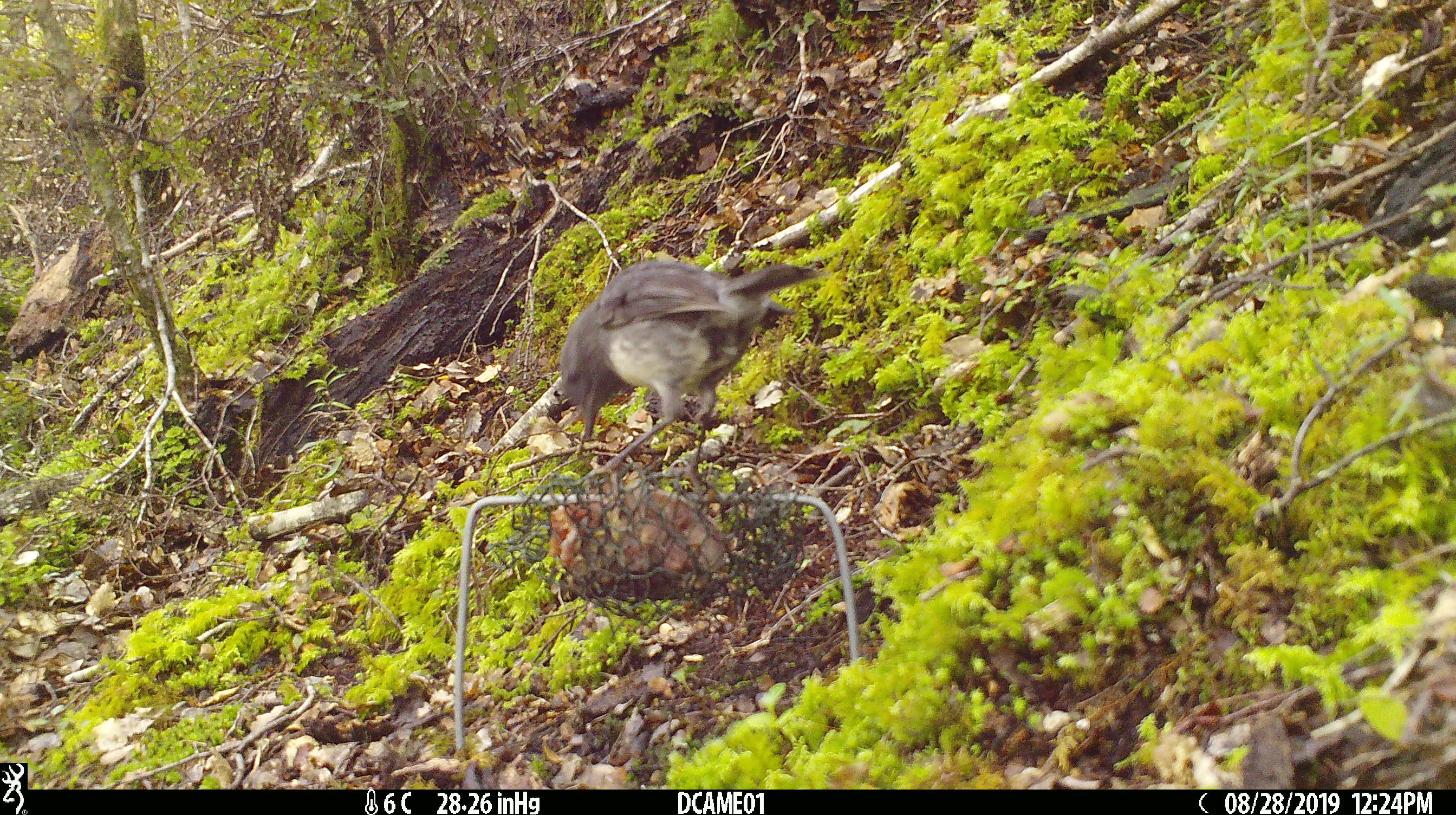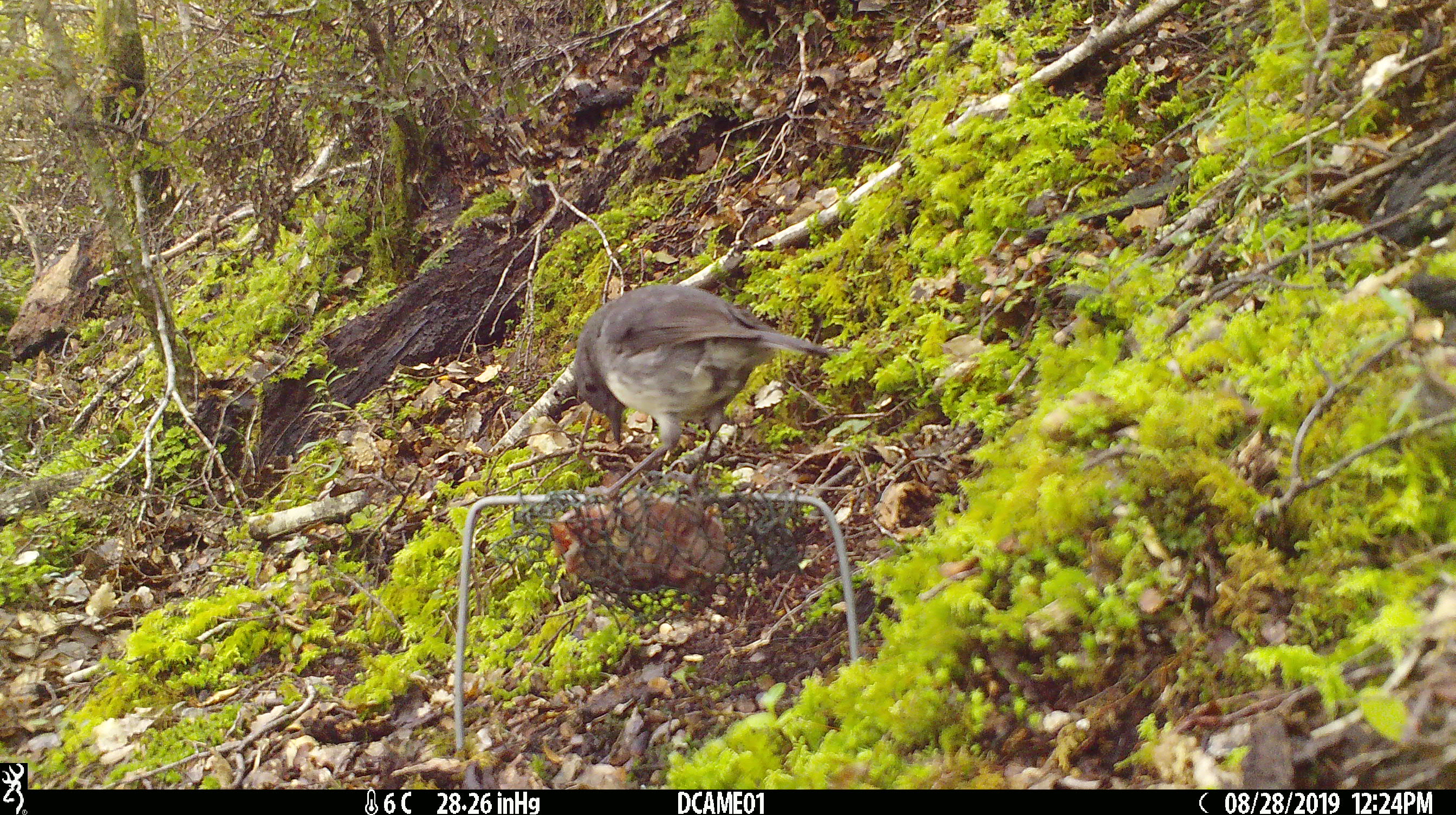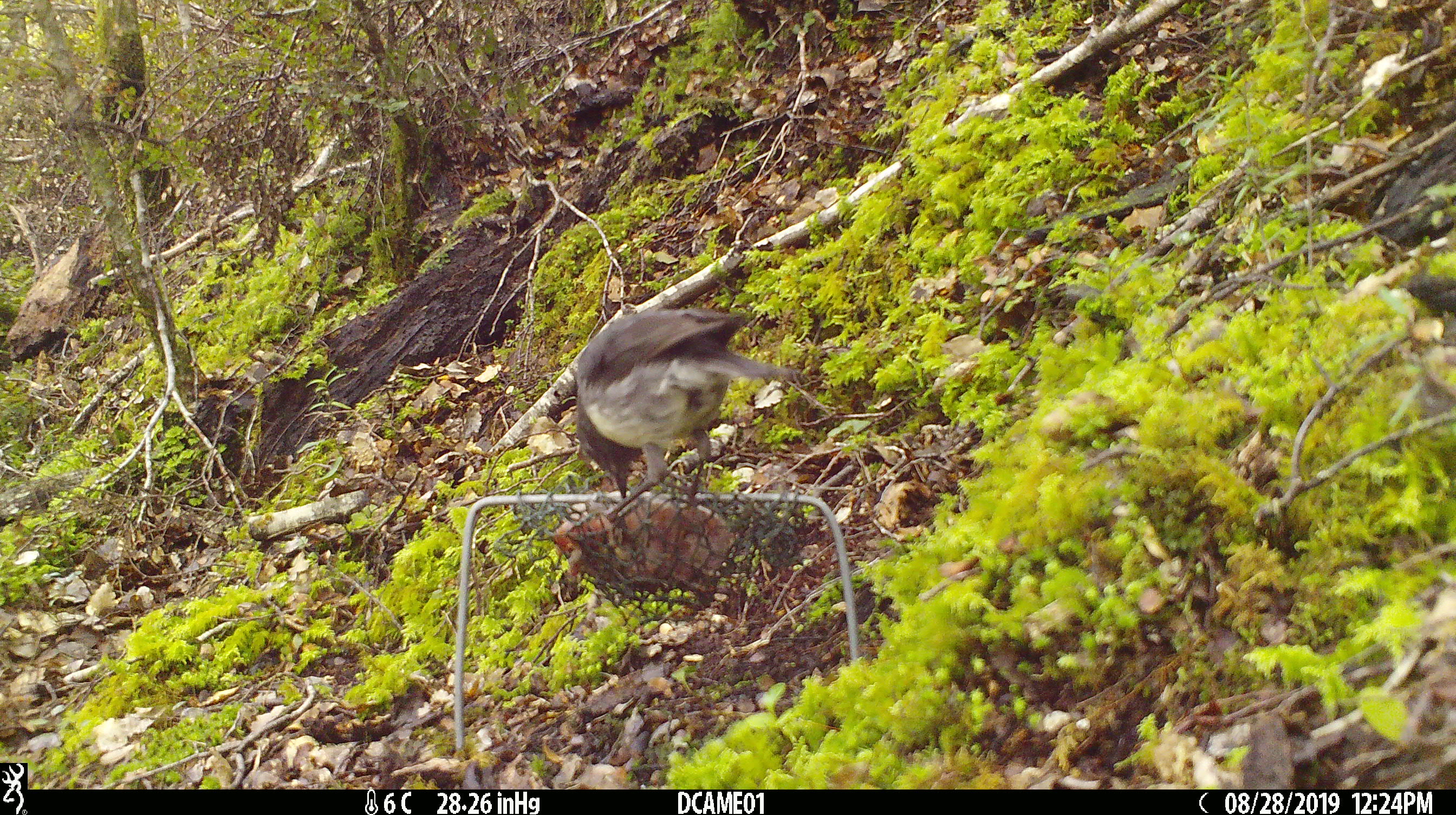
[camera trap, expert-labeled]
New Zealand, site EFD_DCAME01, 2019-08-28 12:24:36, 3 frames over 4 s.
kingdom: Animalia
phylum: Chordata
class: Aves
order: Passeriformes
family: Petroicidae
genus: Petroica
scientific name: Petroica australis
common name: new zealand robin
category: robin